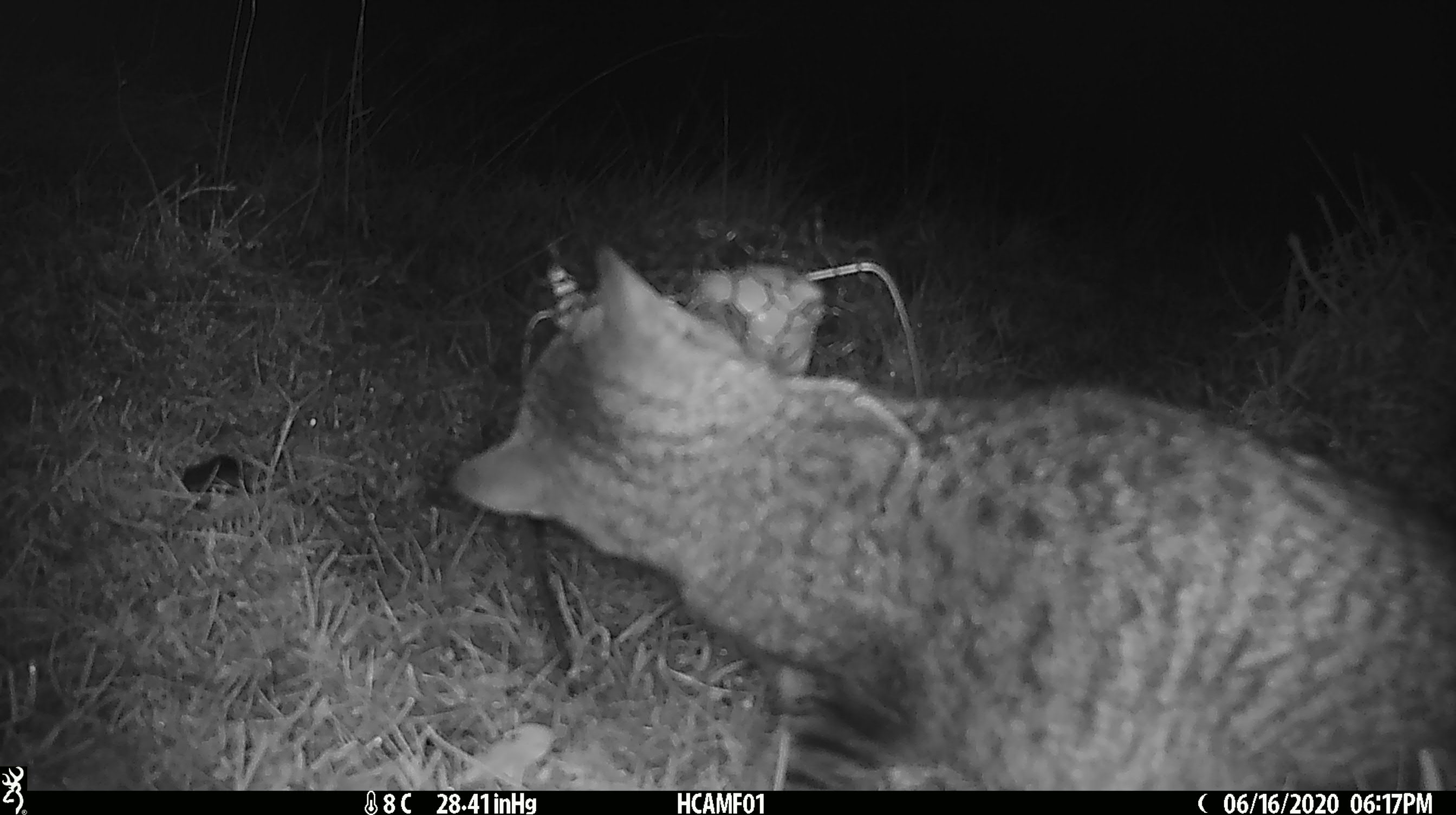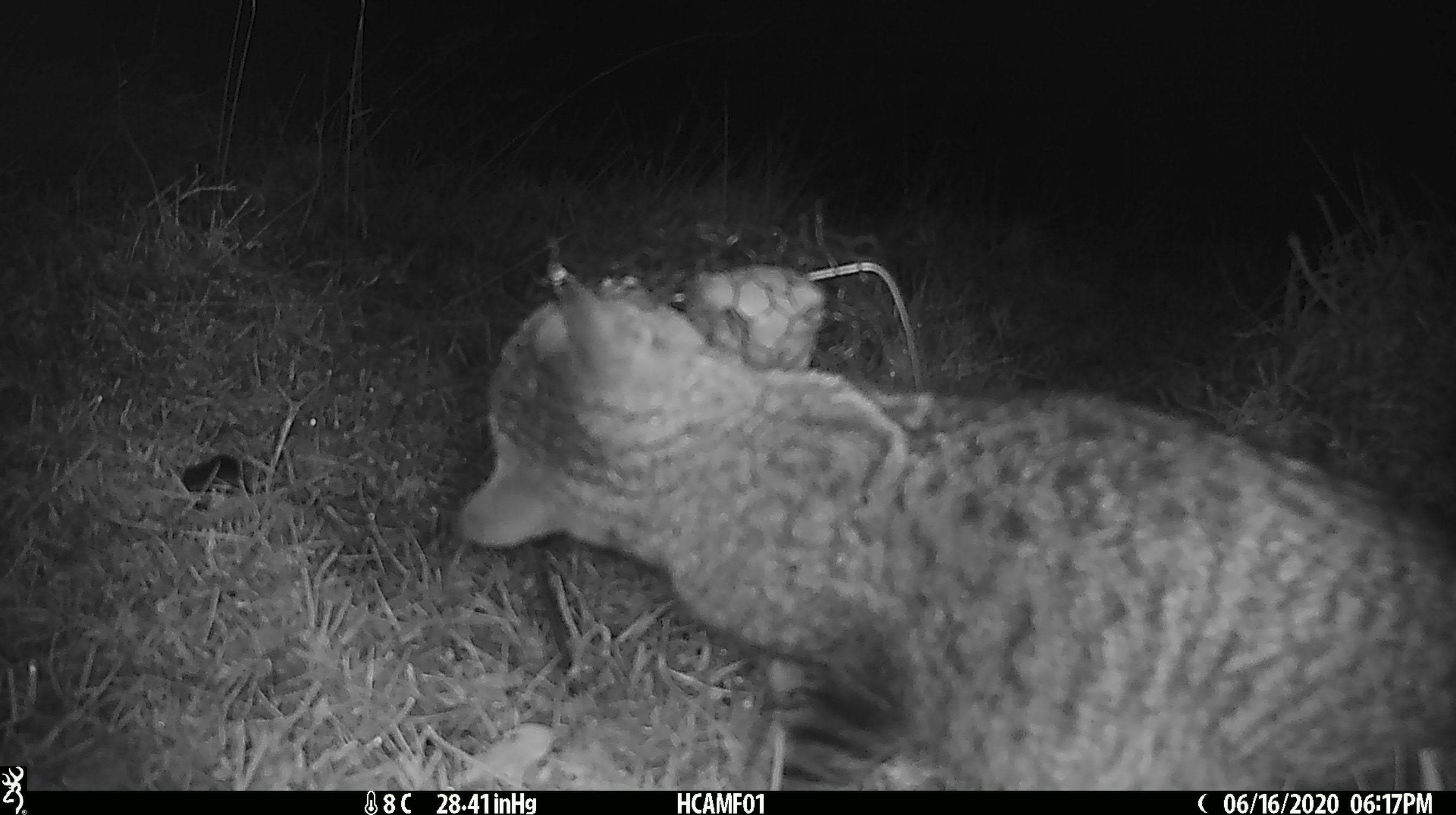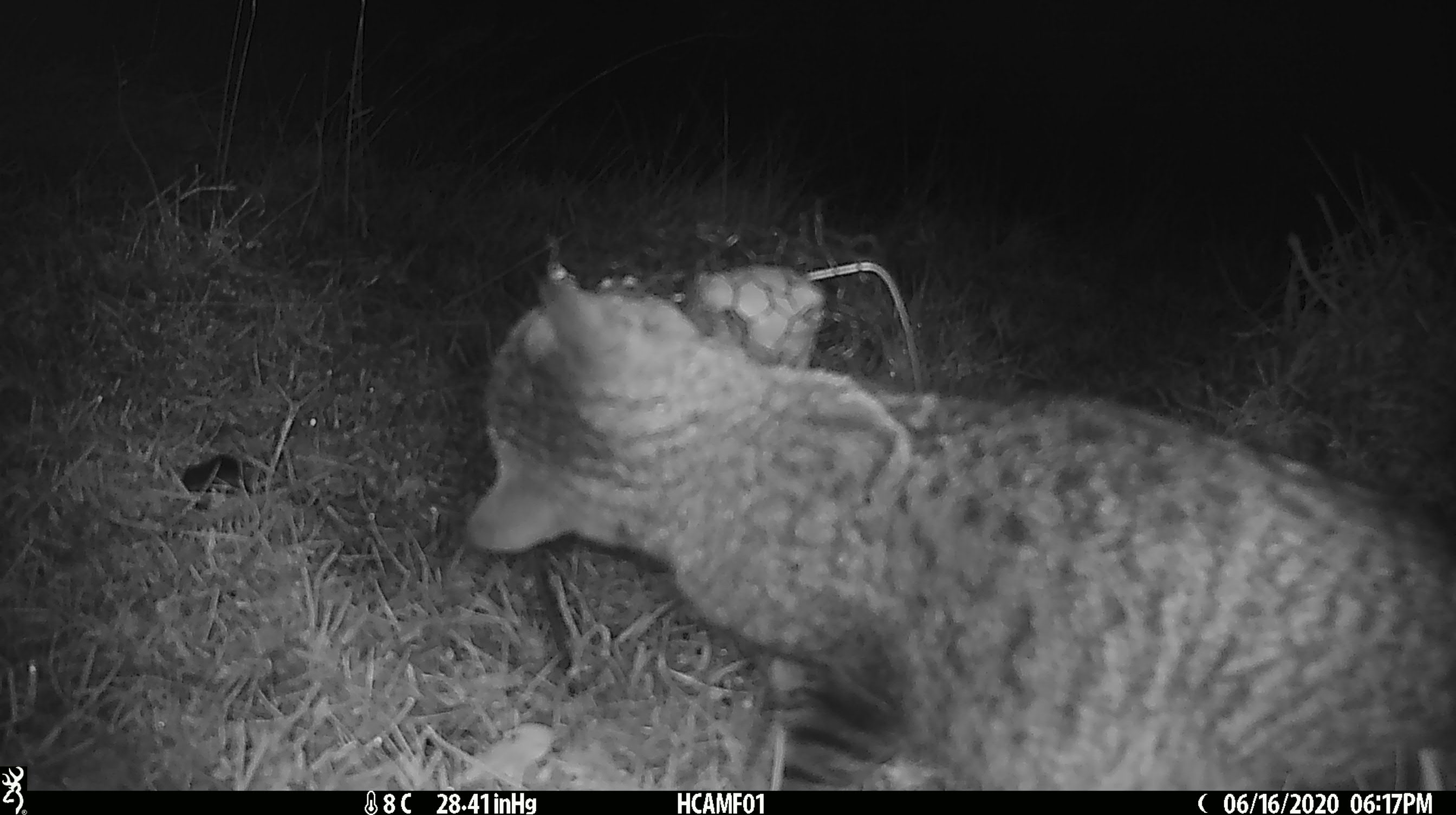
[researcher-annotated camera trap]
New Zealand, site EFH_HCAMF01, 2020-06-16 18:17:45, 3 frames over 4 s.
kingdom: Animalia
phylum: Chordata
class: Mammalia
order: Carnivora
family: Felidae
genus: Felis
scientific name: Felis catus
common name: domestic cat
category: cat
Cat (domestic cat) (Felis catus).